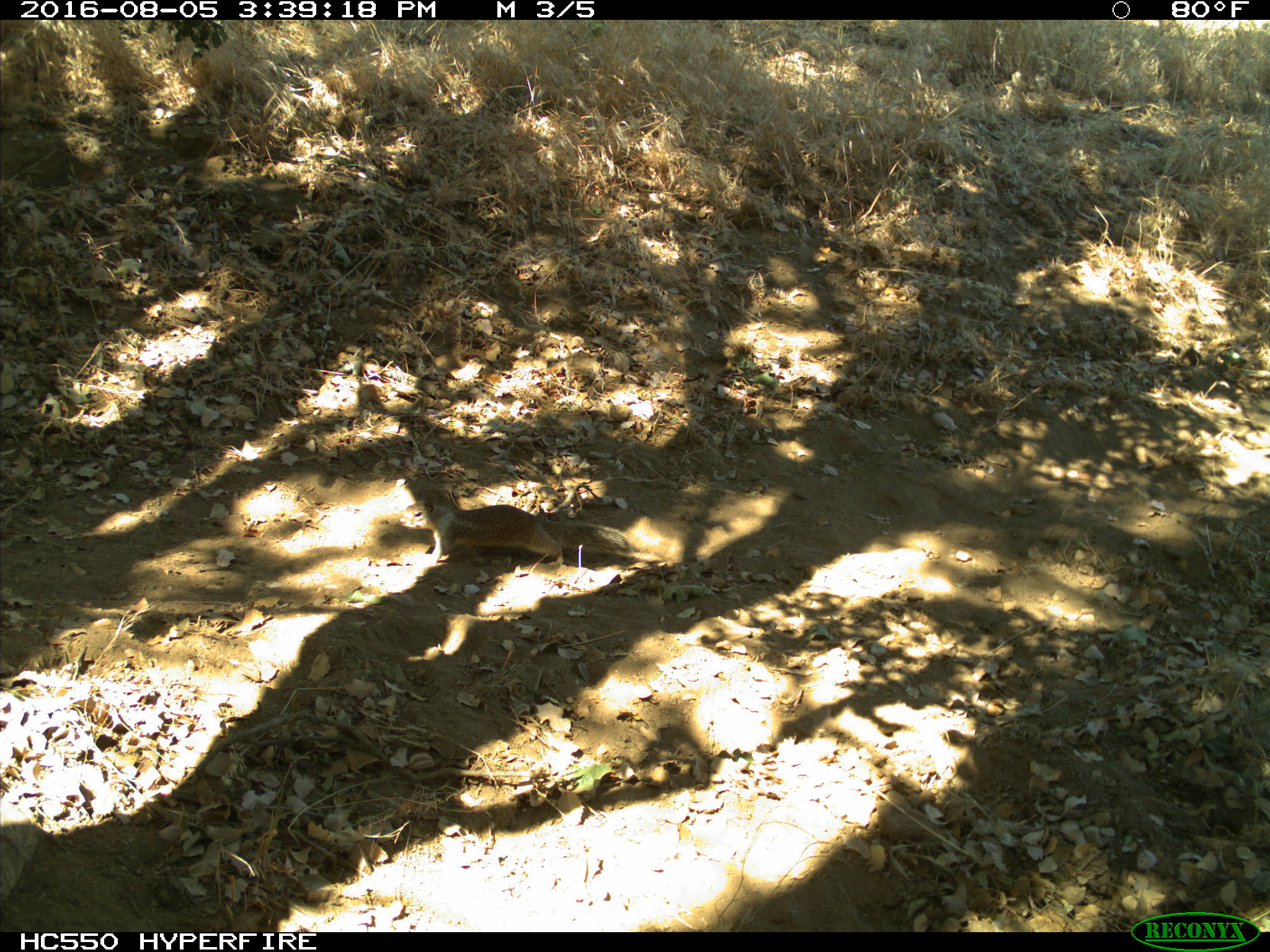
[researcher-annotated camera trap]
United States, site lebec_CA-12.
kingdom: Animalia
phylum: Chordata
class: Mammalia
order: Rodentia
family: Sciuridae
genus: Otospermophilus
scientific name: Otospermophilus beecheyi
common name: california ground squirrel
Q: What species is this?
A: Otospermophilus beecheyi (california ground squirrel).